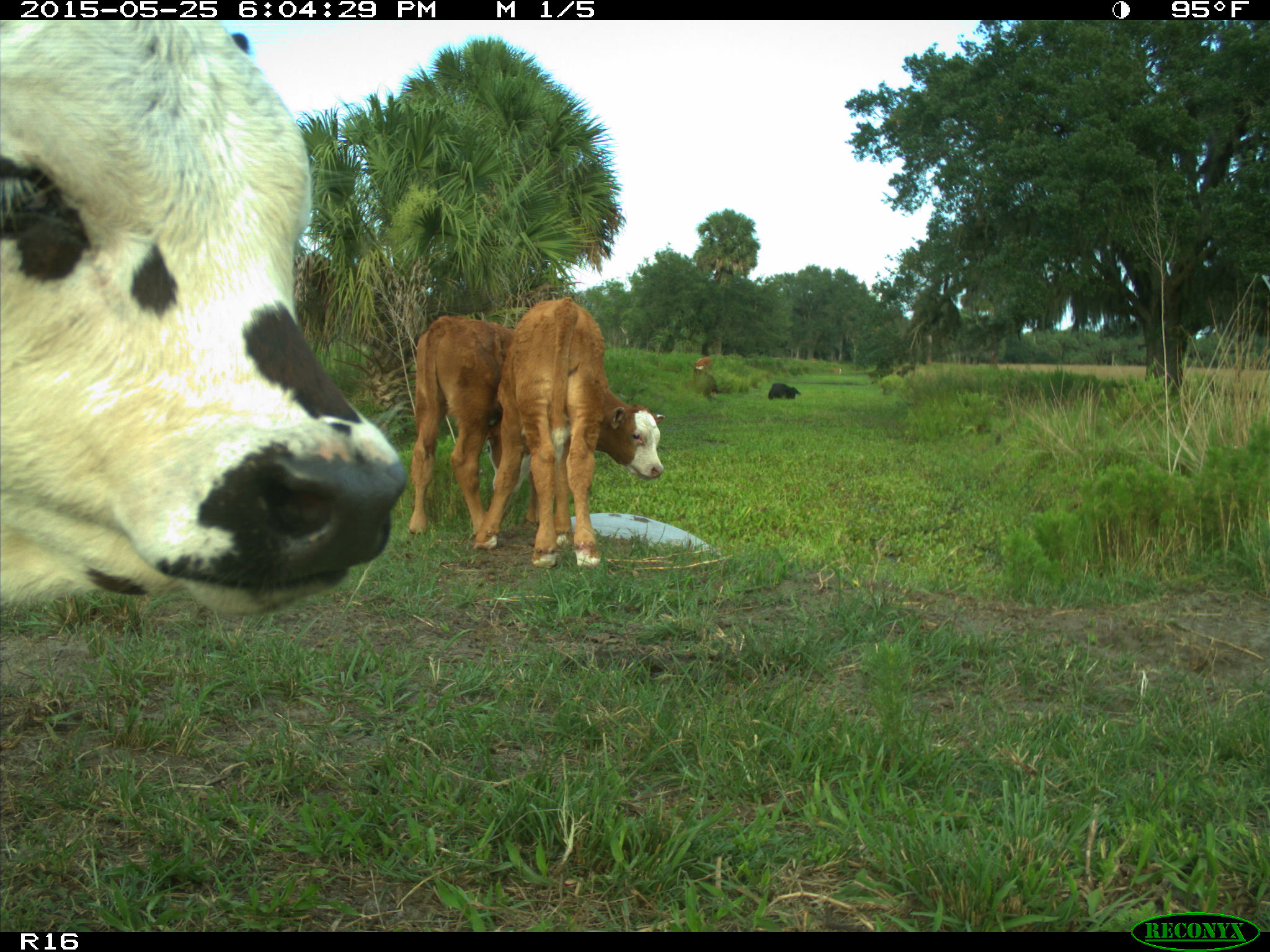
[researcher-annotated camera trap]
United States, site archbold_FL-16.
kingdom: Animalia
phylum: Chordata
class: Mammalia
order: Artiodactyla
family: Bovidae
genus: Bos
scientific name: Bos taurus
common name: domestic cow